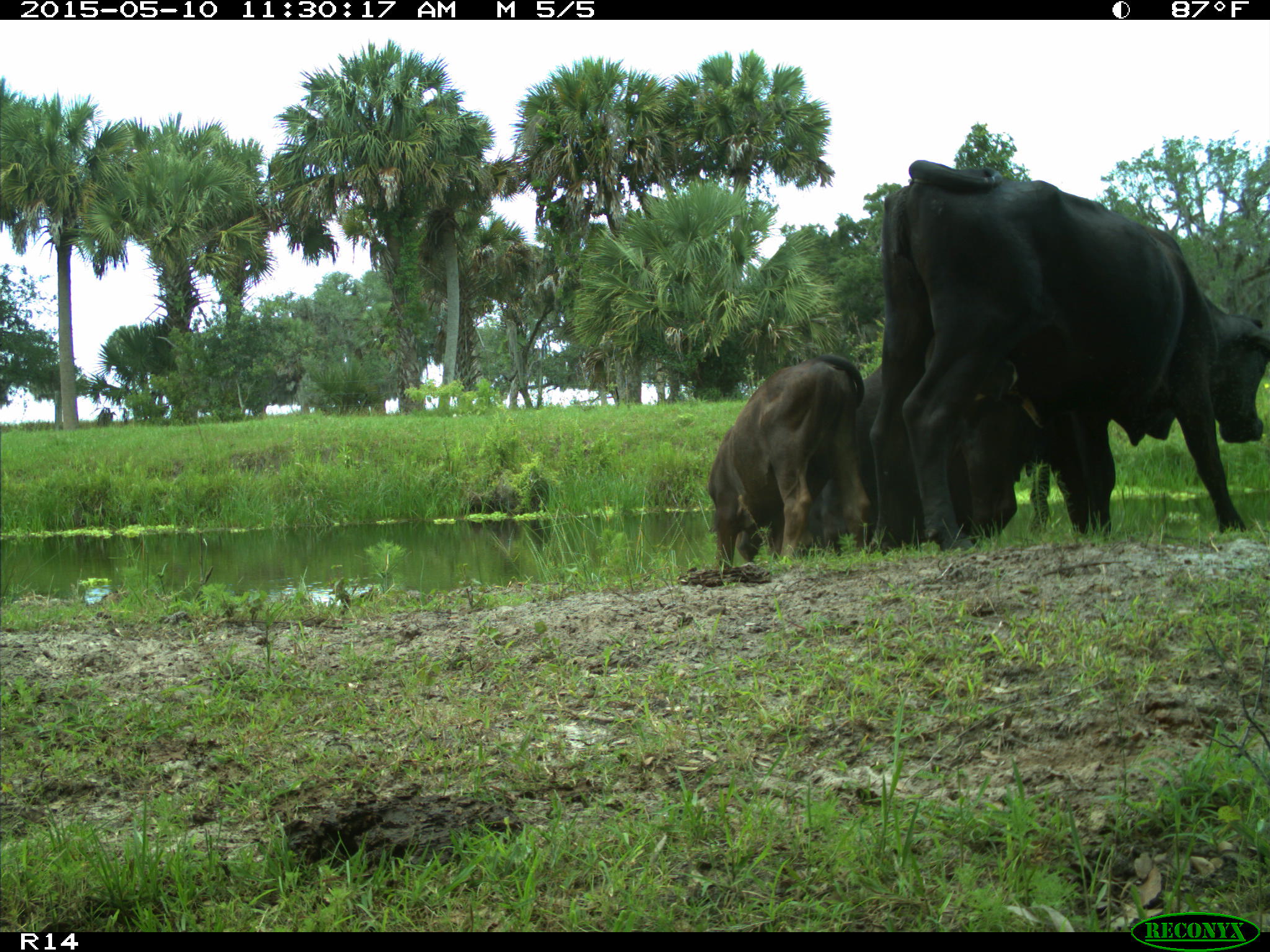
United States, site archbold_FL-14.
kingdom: Animalia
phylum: Chordata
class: Mammalia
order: Artiodactyla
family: Bovidae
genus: Bos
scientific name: Bos taurus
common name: domestic cow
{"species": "Bos taurus (domestic cow)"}